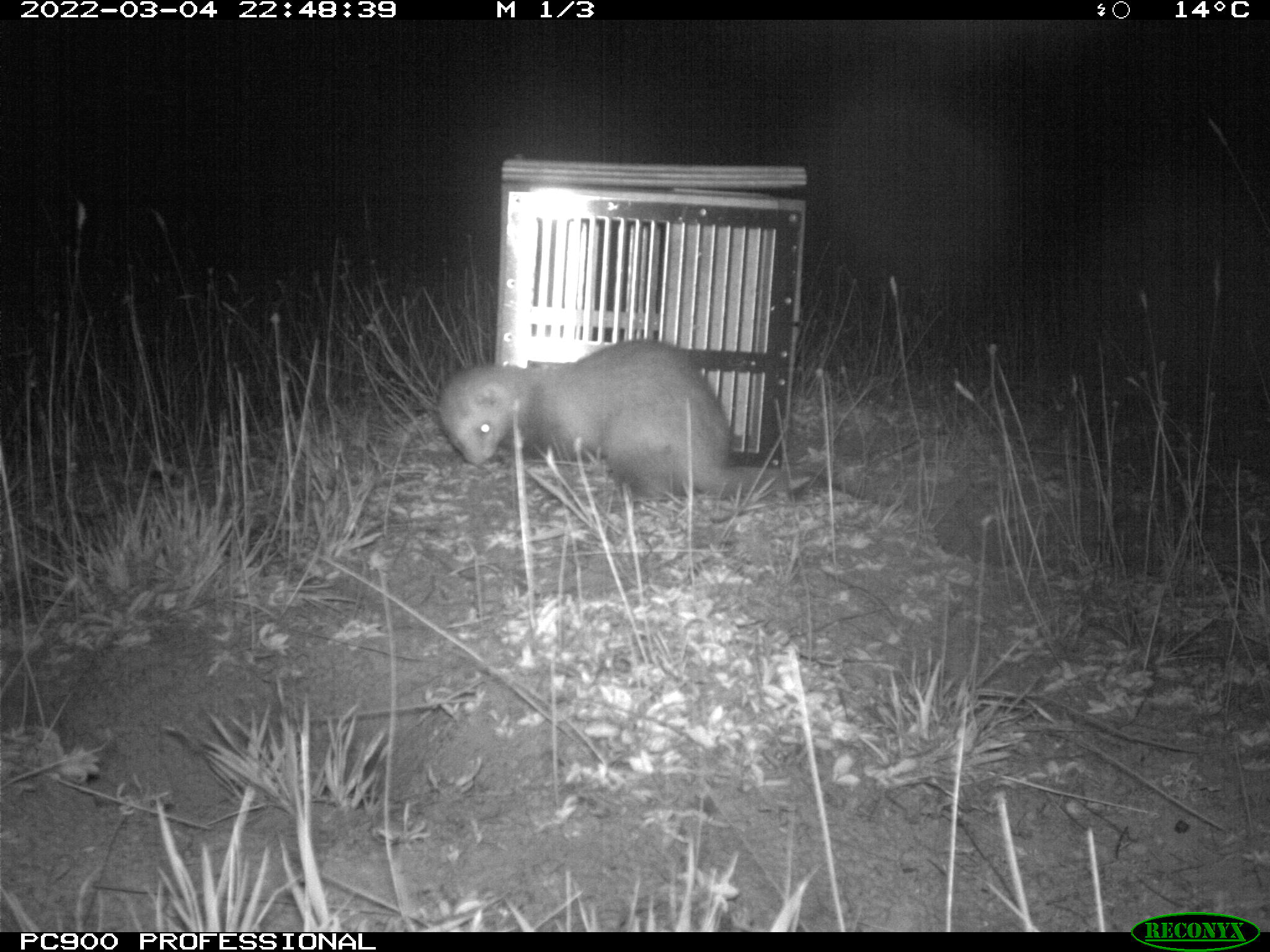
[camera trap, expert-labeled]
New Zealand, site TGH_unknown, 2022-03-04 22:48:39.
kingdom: Animalia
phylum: Chordata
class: Mammalia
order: Carnivora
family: Mustelidae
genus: Mustela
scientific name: Mustela furo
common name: ferret